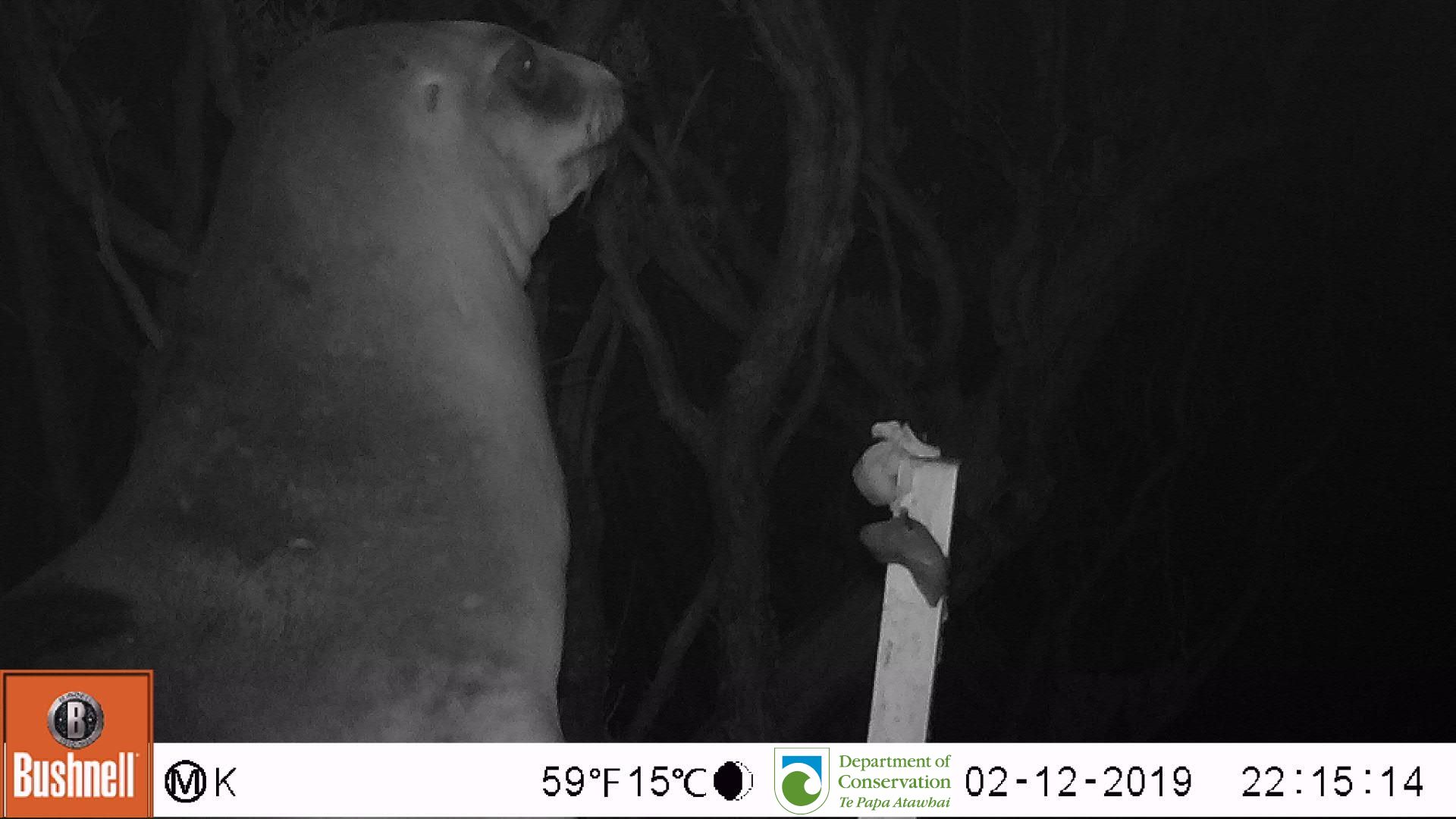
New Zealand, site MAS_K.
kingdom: Animalia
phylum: Chordata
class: Mammalia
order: Carnivora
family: Otariidae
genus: Phocarctos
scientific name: Phocarctos hookeri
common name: new zealand sea lion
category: sealion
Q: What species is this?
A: Sealion (new zealand sea lion) (Phocarctos hookeri).